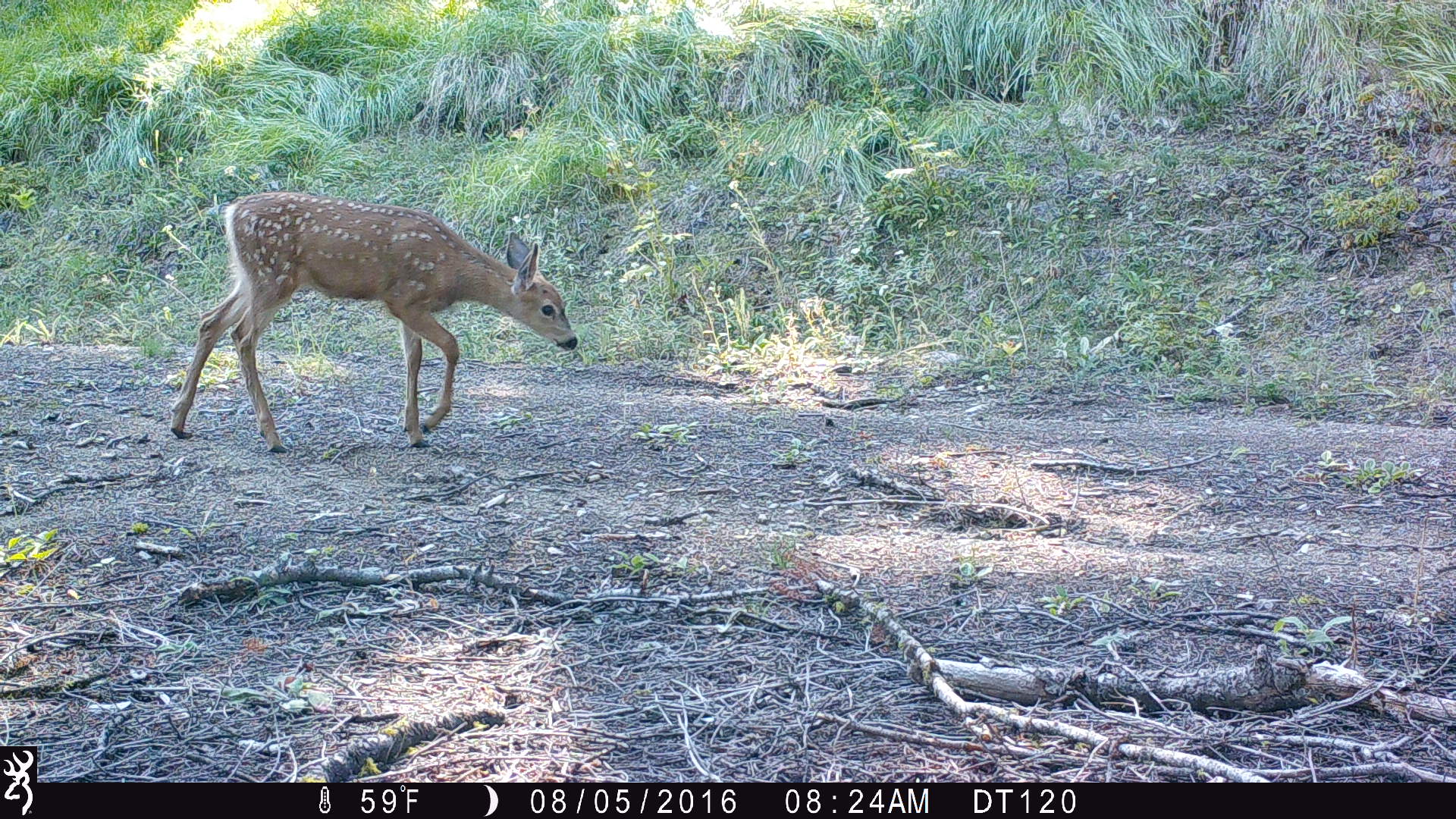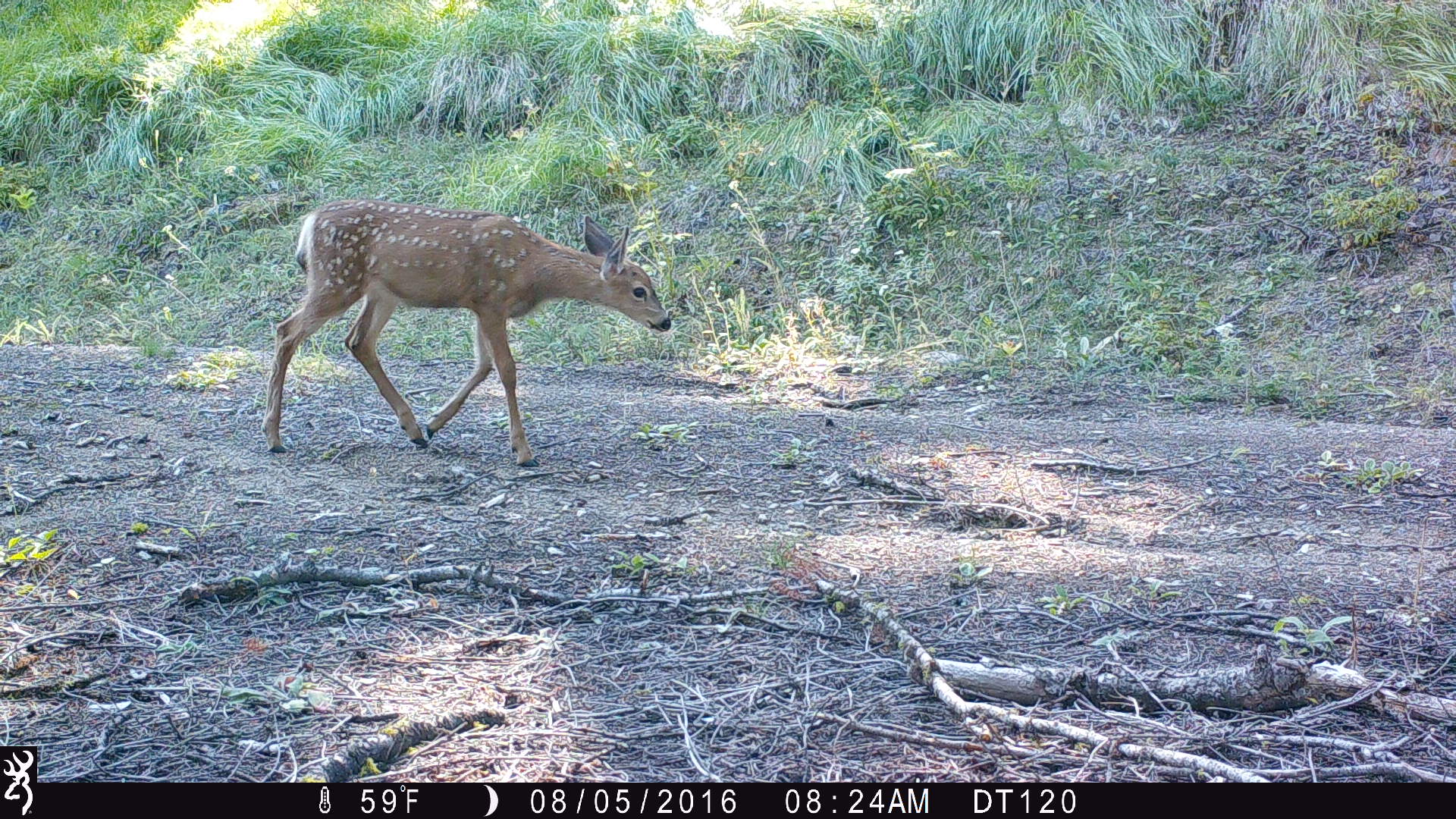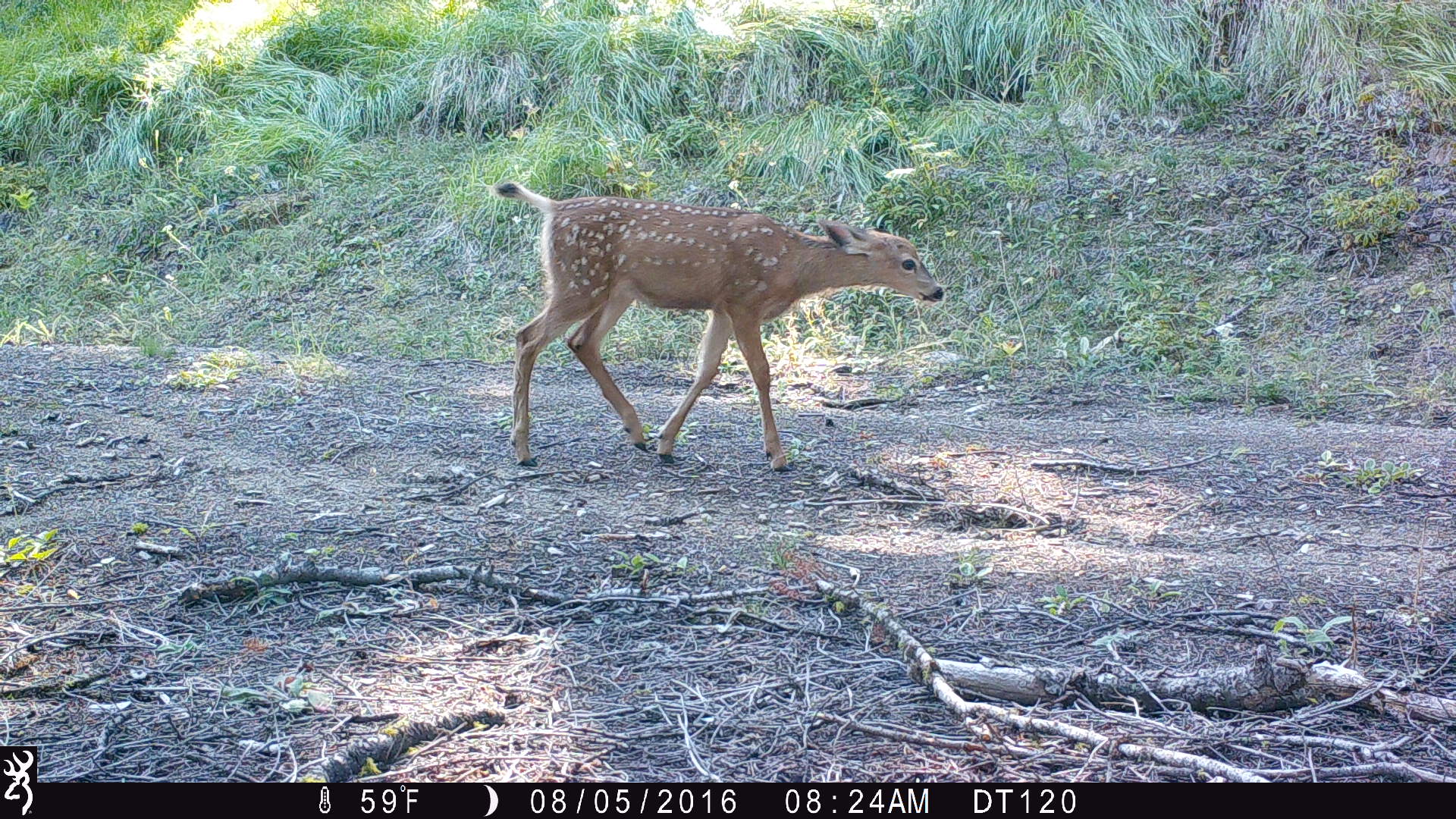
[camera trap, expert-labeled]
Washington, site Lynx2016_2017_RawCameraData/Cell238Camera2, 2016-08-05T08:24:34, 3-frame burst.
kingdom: Animalia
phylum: Chordata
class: Mammalia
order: Artiodactyla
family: Cervidae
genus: Odocoileus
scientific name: Odocoileus hemionus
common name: mule deer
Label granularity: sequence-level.